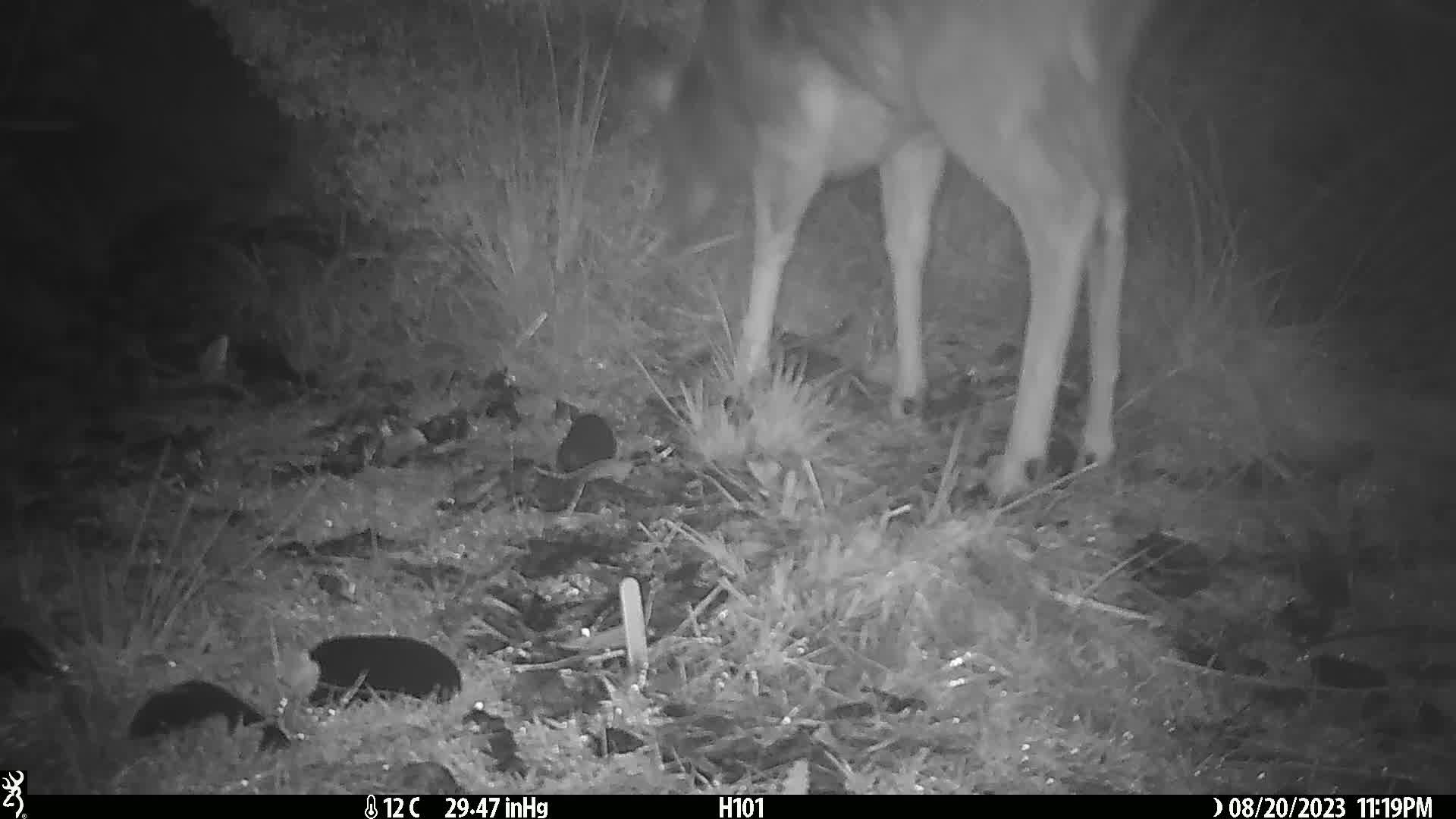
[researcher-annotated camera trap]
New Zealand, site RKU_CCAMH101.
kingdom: Animalia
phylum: Chordata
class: Mammalia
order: Artiodactyla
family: Cervidae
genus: Odocoileus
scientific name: Odocoileus virginianus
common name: white-tailed deer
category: white tailed deer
White tailed deer (white-tailed deer) (Odocoileus virginianus).